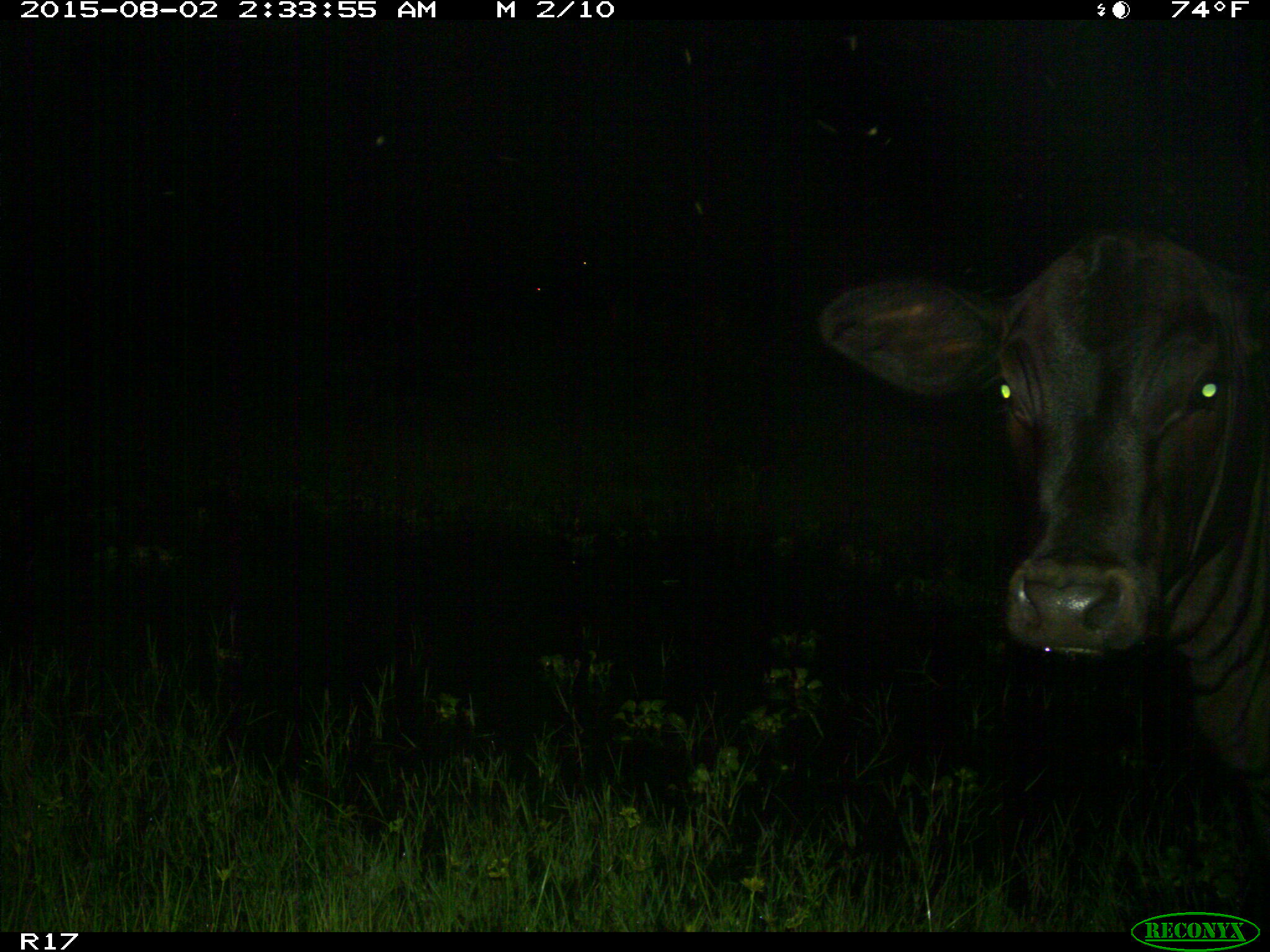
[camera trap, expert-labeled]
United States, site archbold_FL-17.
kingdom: Animalia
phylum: Chordata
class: Mammalia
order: Artiodactyla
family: Bovidae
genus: Bos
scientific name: Bos taurus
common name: domestic cow